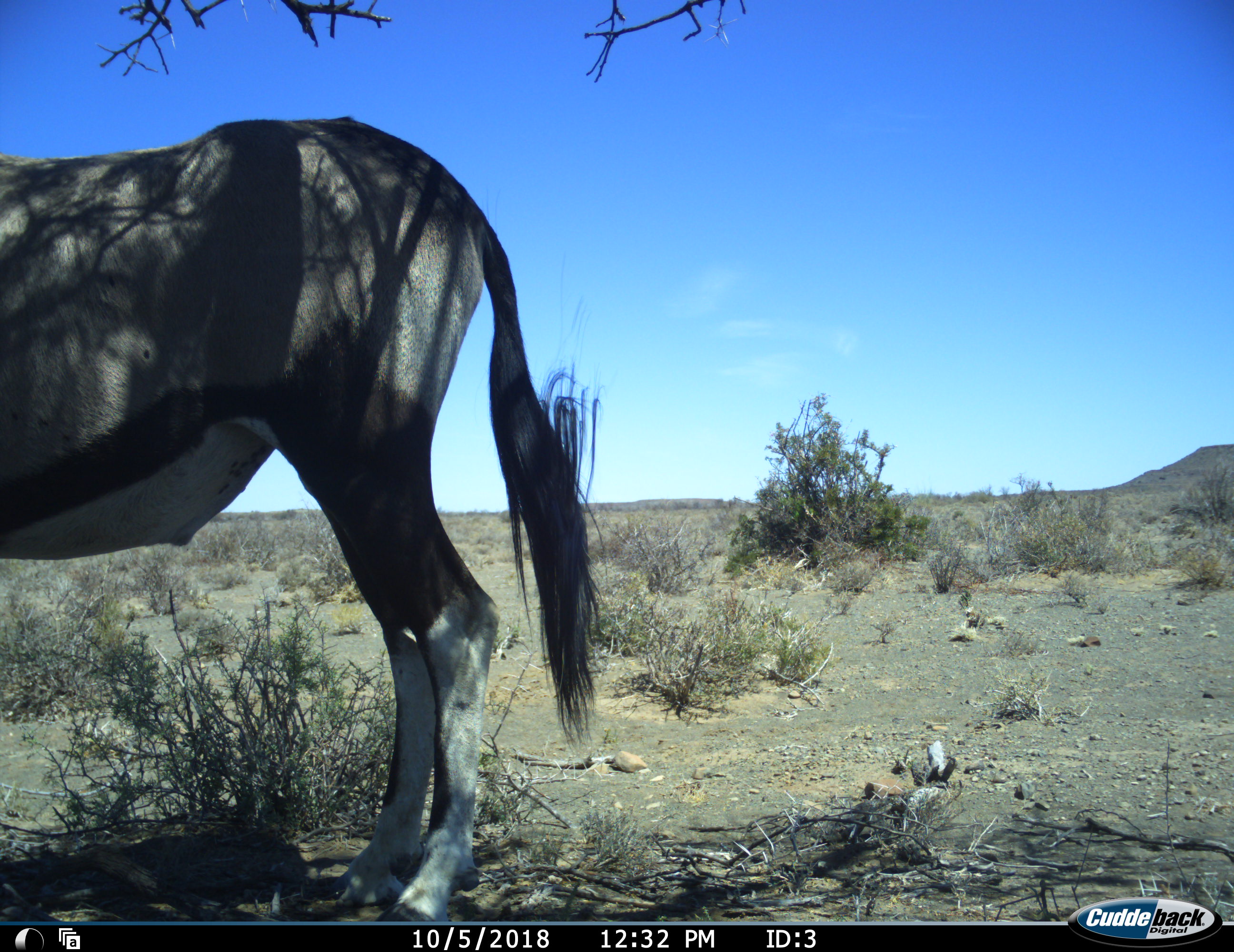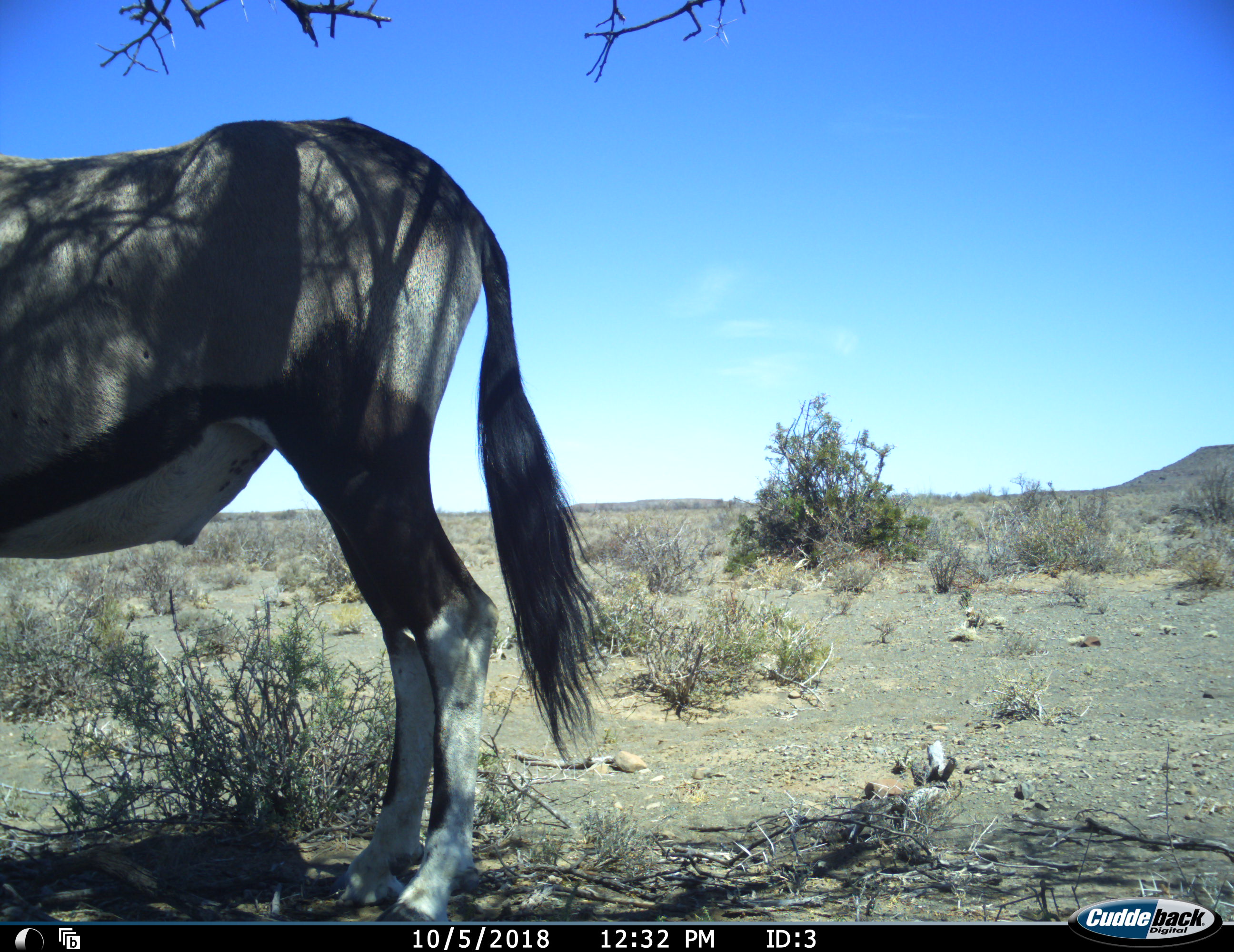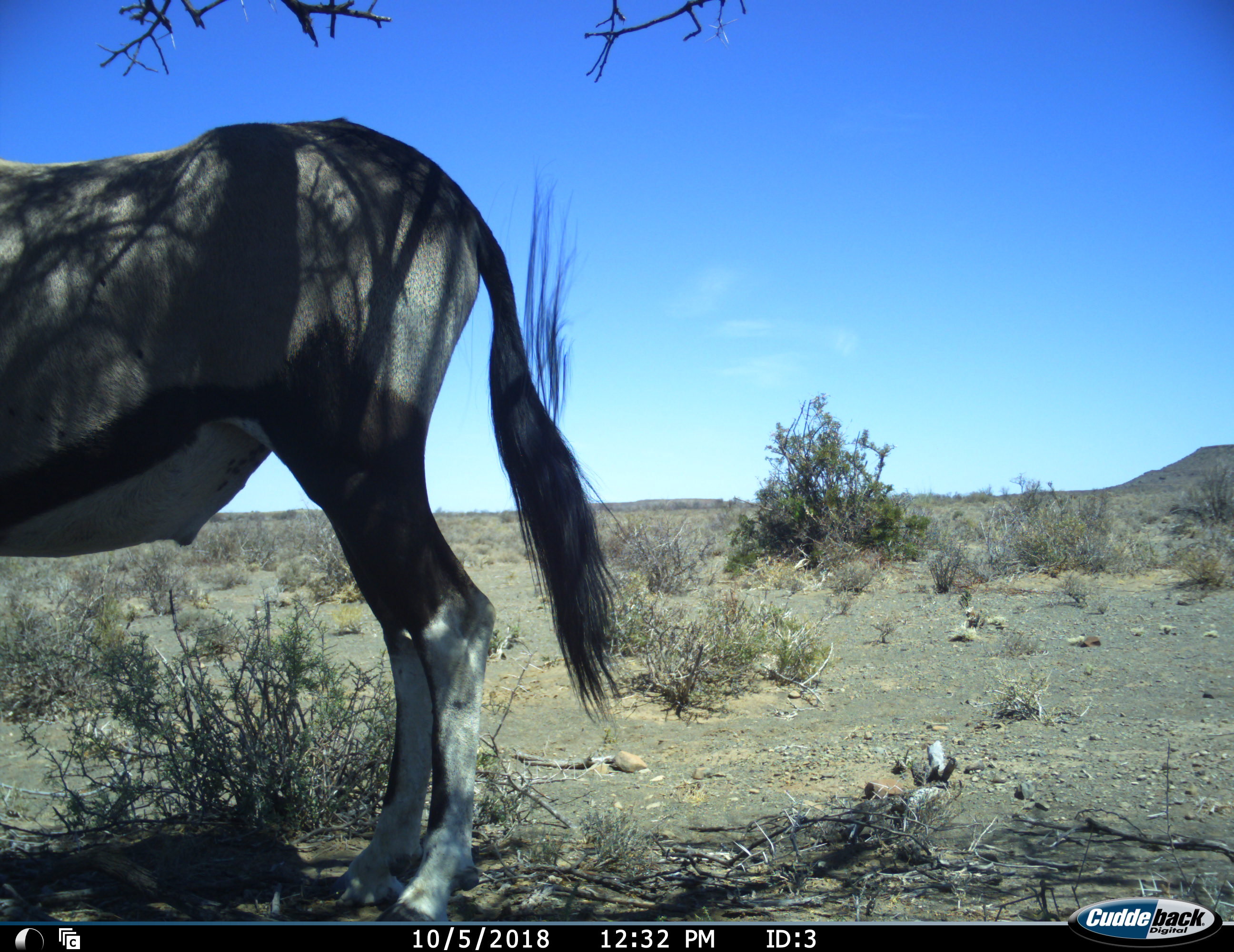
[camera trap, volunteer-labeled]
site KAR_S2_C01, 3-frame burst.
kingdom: Animalia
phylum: Chordata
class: Mammalia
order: Artiodactyla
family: Bovidae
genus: Oryx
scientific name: Oryx gazella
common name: gemsbok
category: oryx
Oryx (gemsbok) (Oryx gazella), count 1. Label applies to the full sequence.